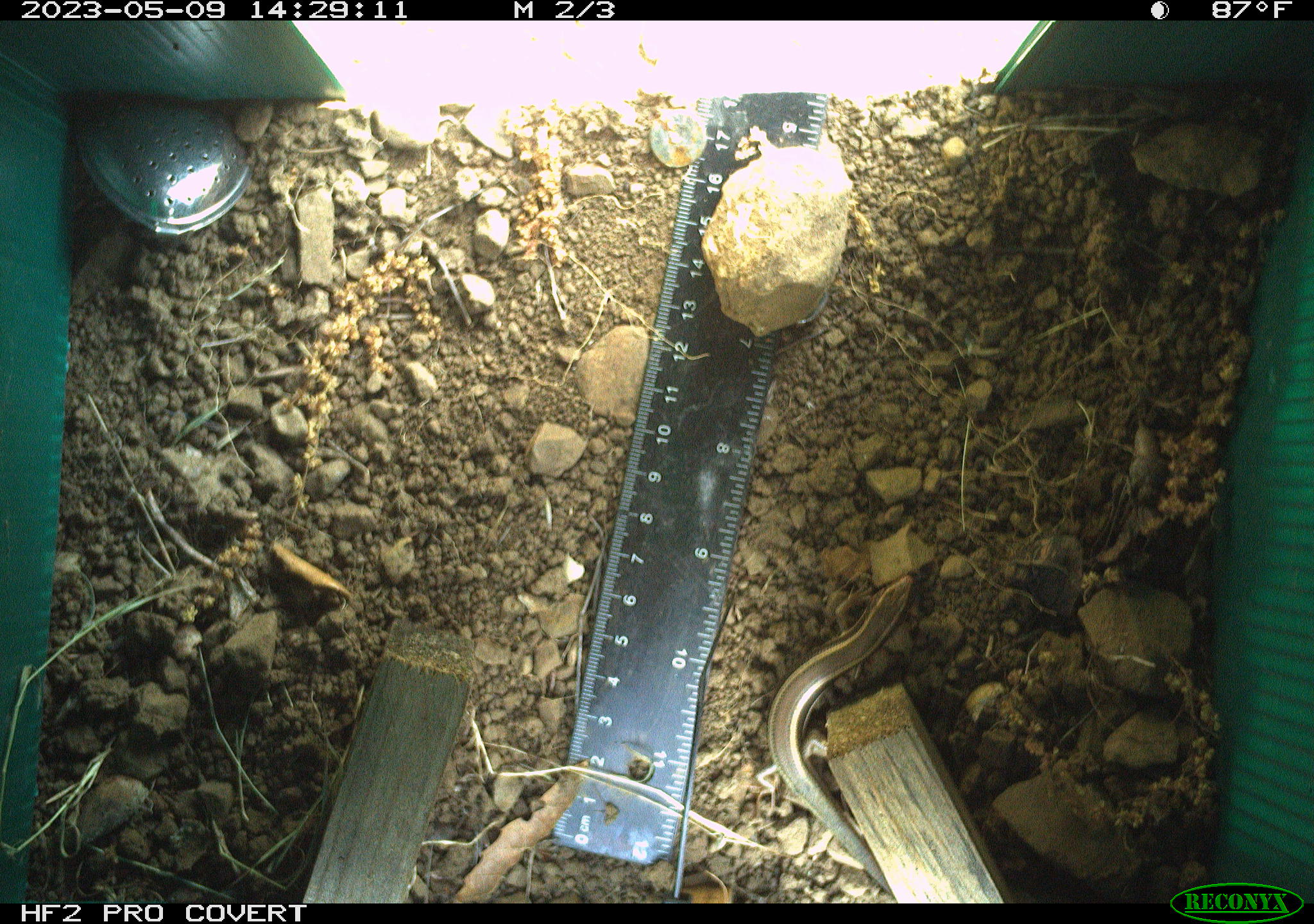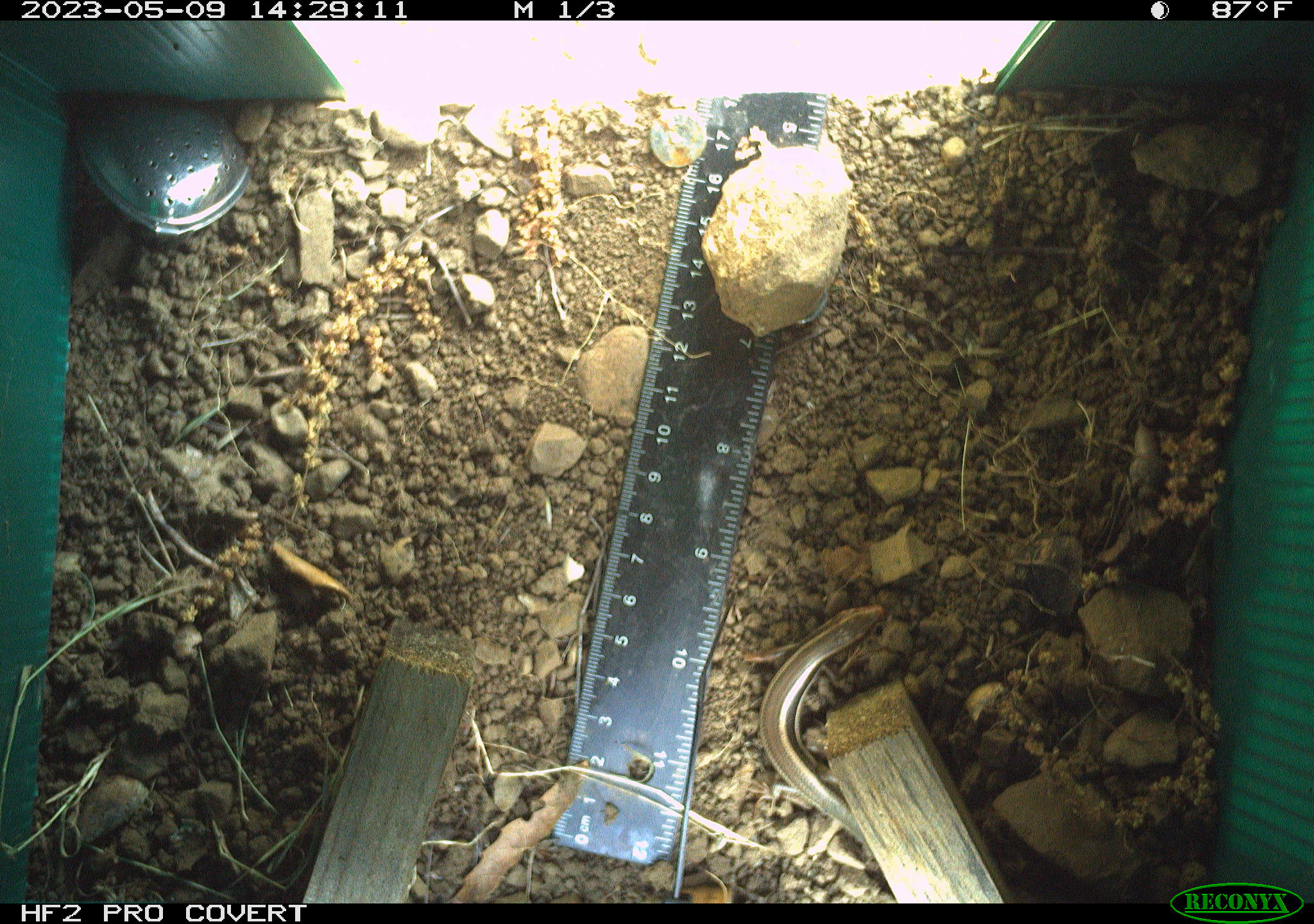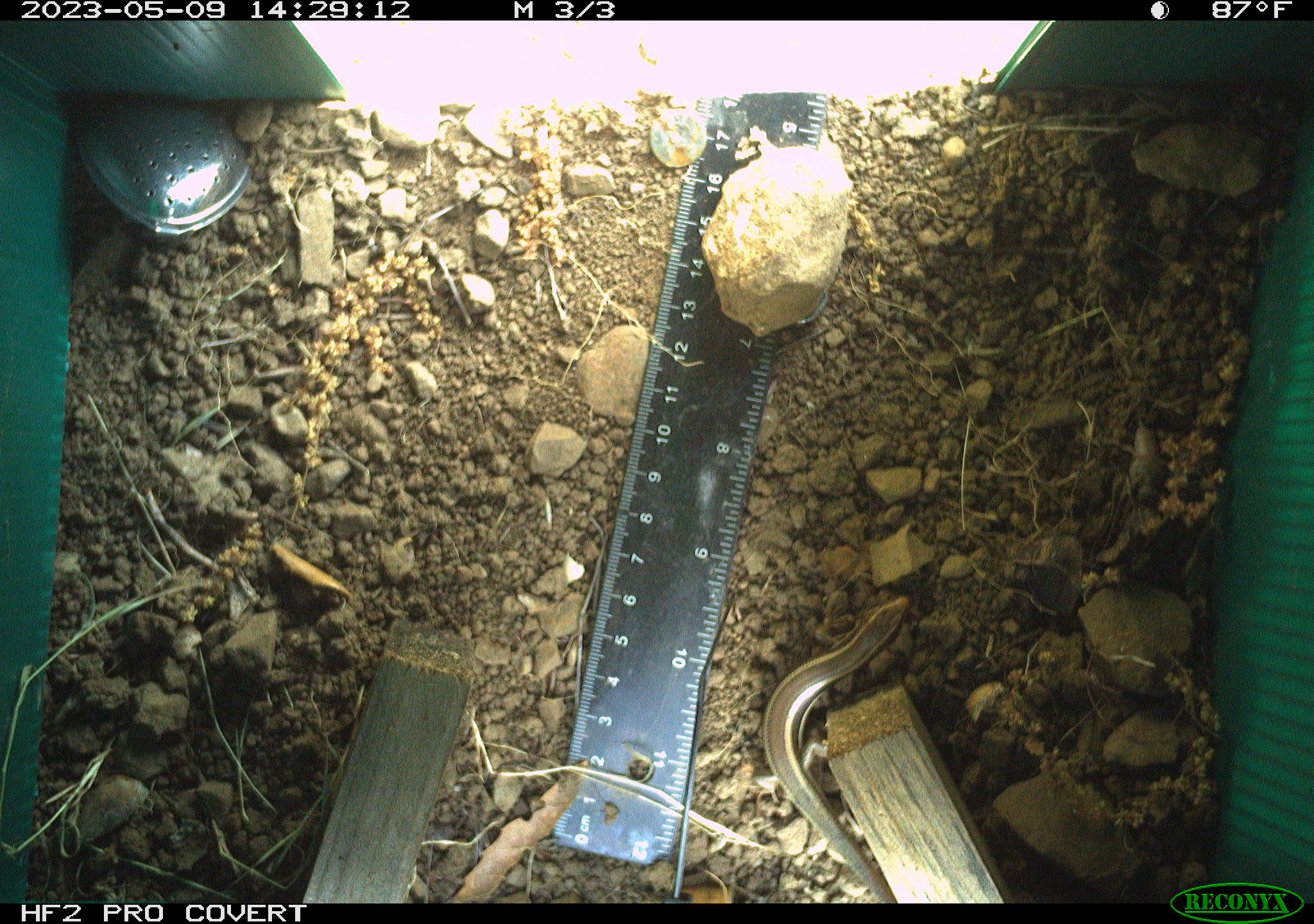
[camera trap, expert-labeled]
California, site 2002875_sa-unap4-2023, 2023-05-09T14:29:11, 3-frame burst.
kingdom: Animalia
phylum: Chordata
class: Reptilia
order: Squamata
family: Scincidae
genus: Plestiodon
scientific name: Plestiodon skiltonianus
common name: western skink